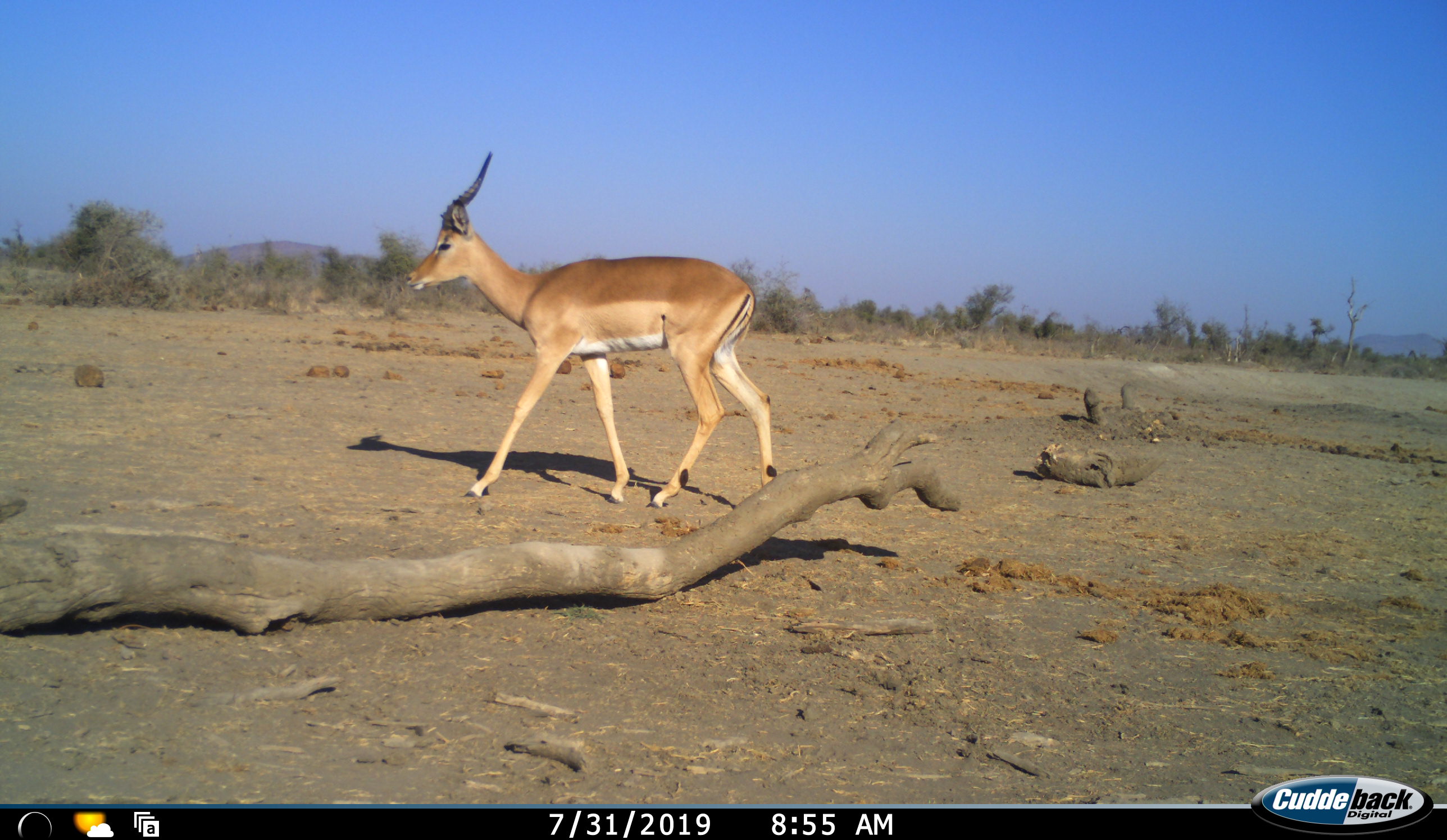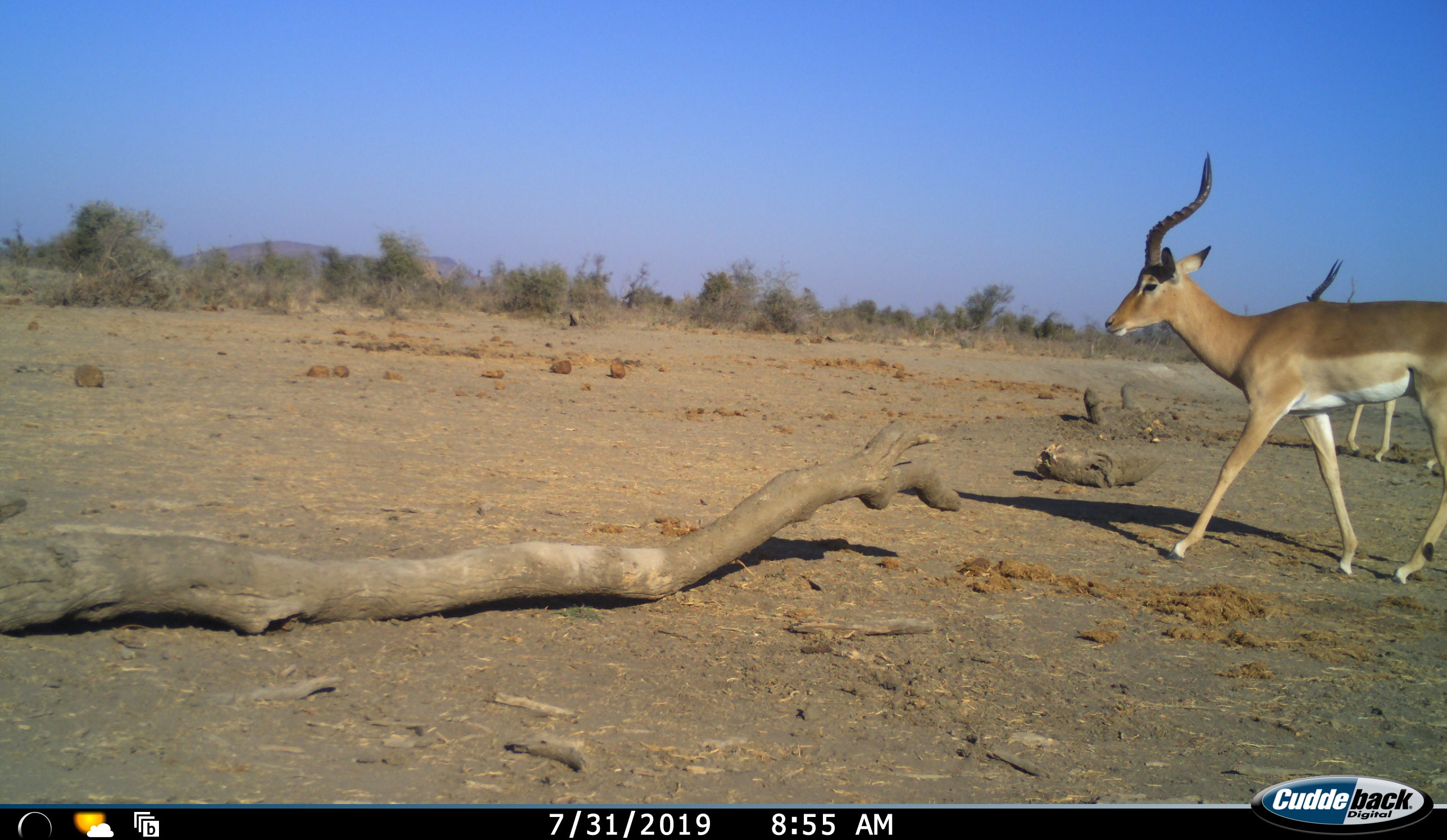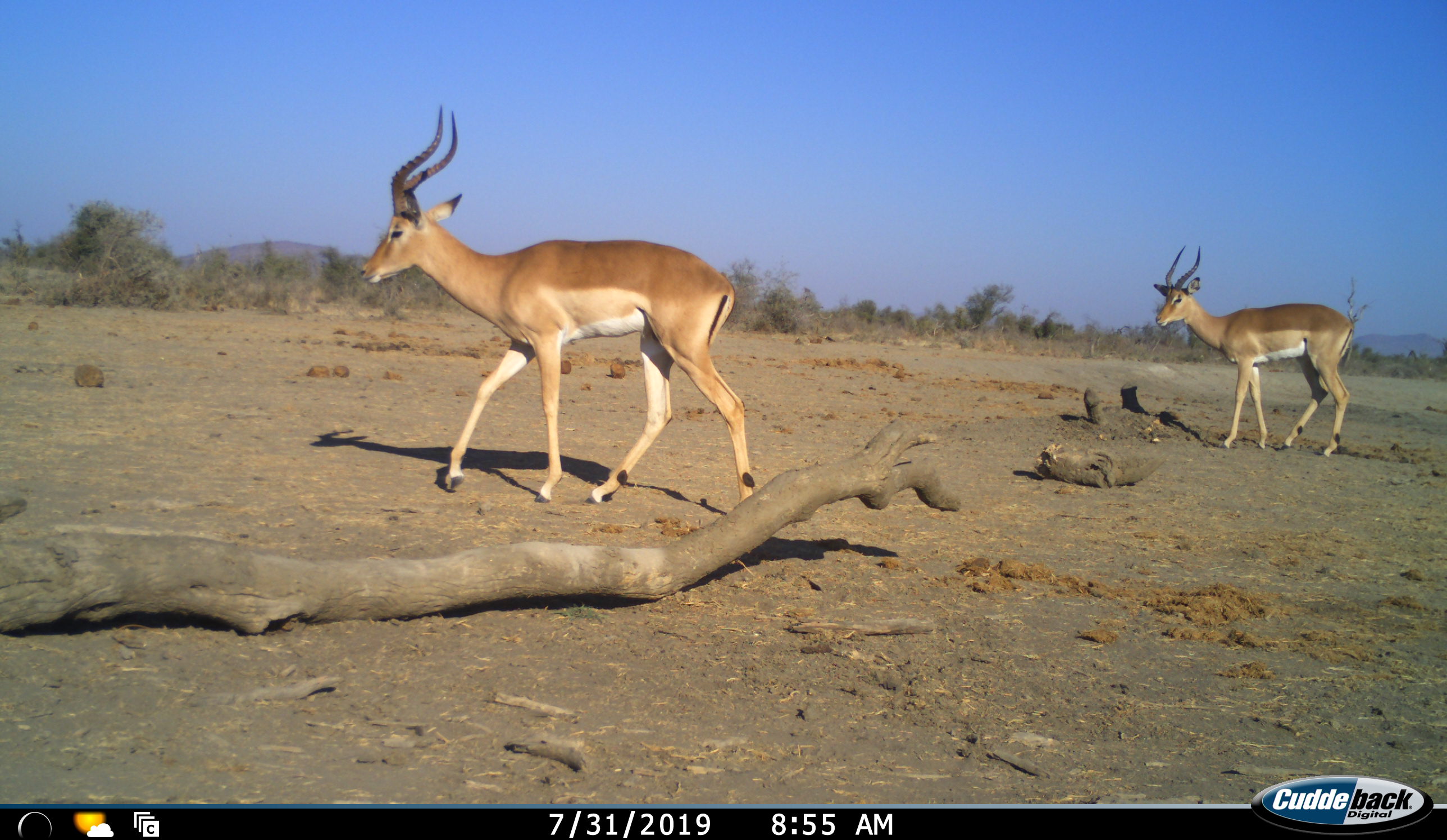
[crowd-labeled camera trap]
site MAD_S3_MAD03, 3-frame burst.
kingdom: Animalia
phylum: Chordata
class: Mammalia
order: Artiodactyla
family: Bovidae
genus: Aepyceros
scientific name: Aepyceros melampus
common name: impala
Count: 2.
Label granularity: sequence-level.